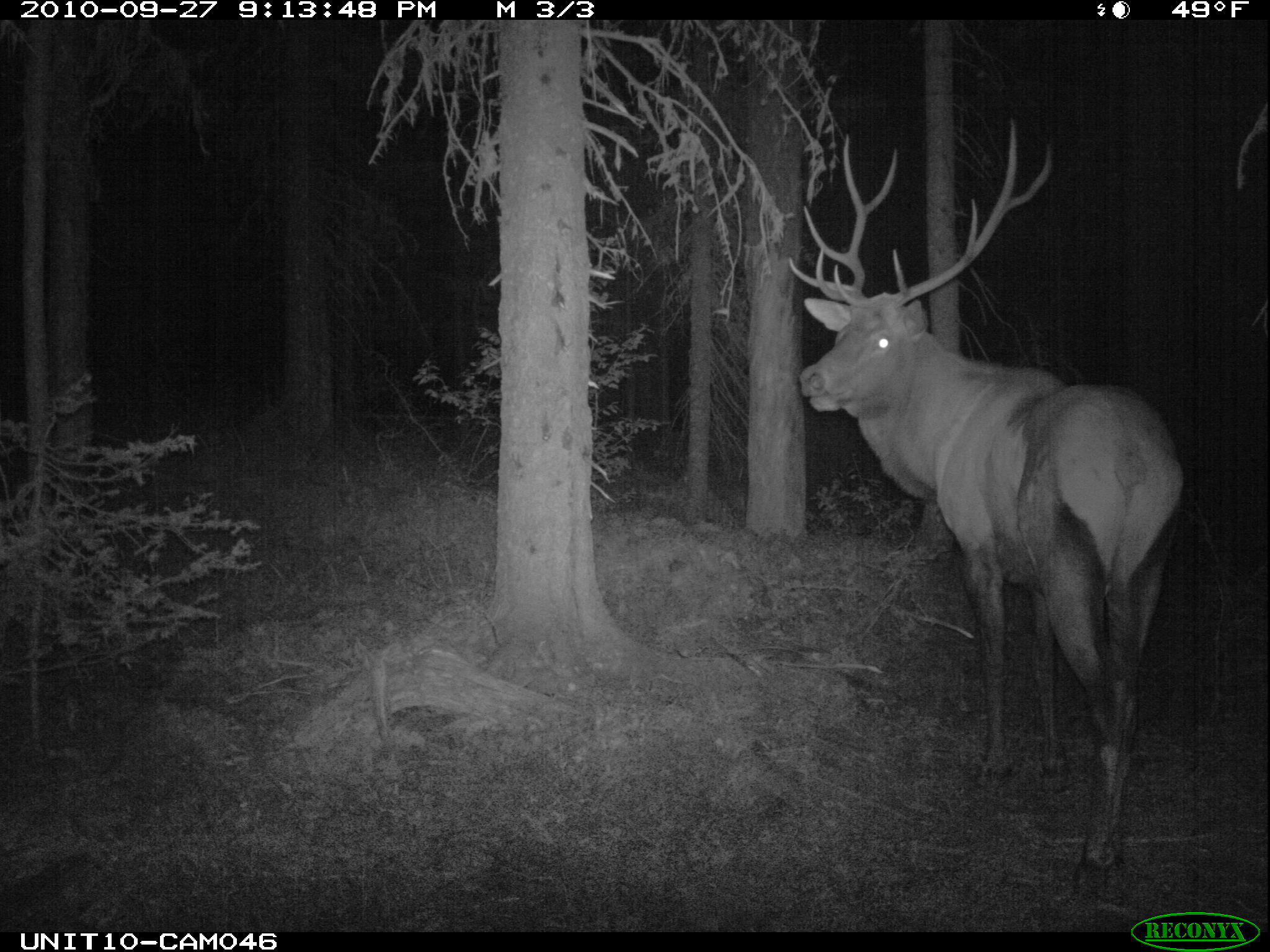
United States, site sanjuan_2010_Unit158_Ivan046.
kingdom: Animalia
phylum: Chordata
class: Mammalia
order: Artiodactyla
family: Cervidae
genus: Cervus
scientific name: Cervus elaphus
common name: red deer